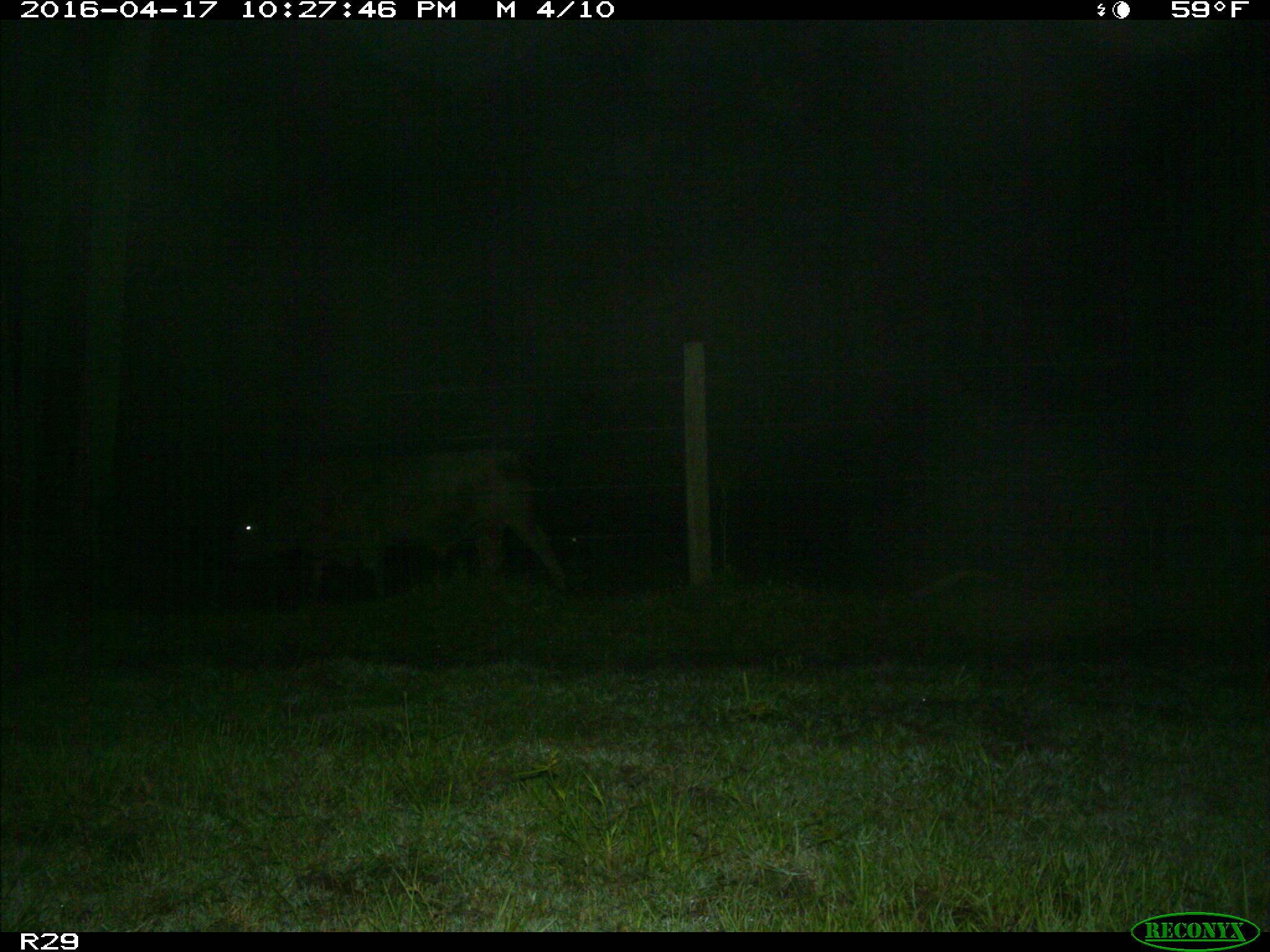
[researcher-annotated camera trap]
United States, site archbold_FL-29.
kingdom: Animalia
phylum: Chordata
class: Mammalia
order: Artiodactyla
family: Bovidae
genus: Bos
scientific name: Bos taurus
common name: domestic cow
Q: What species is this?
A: Bos taurus (domestic cow).